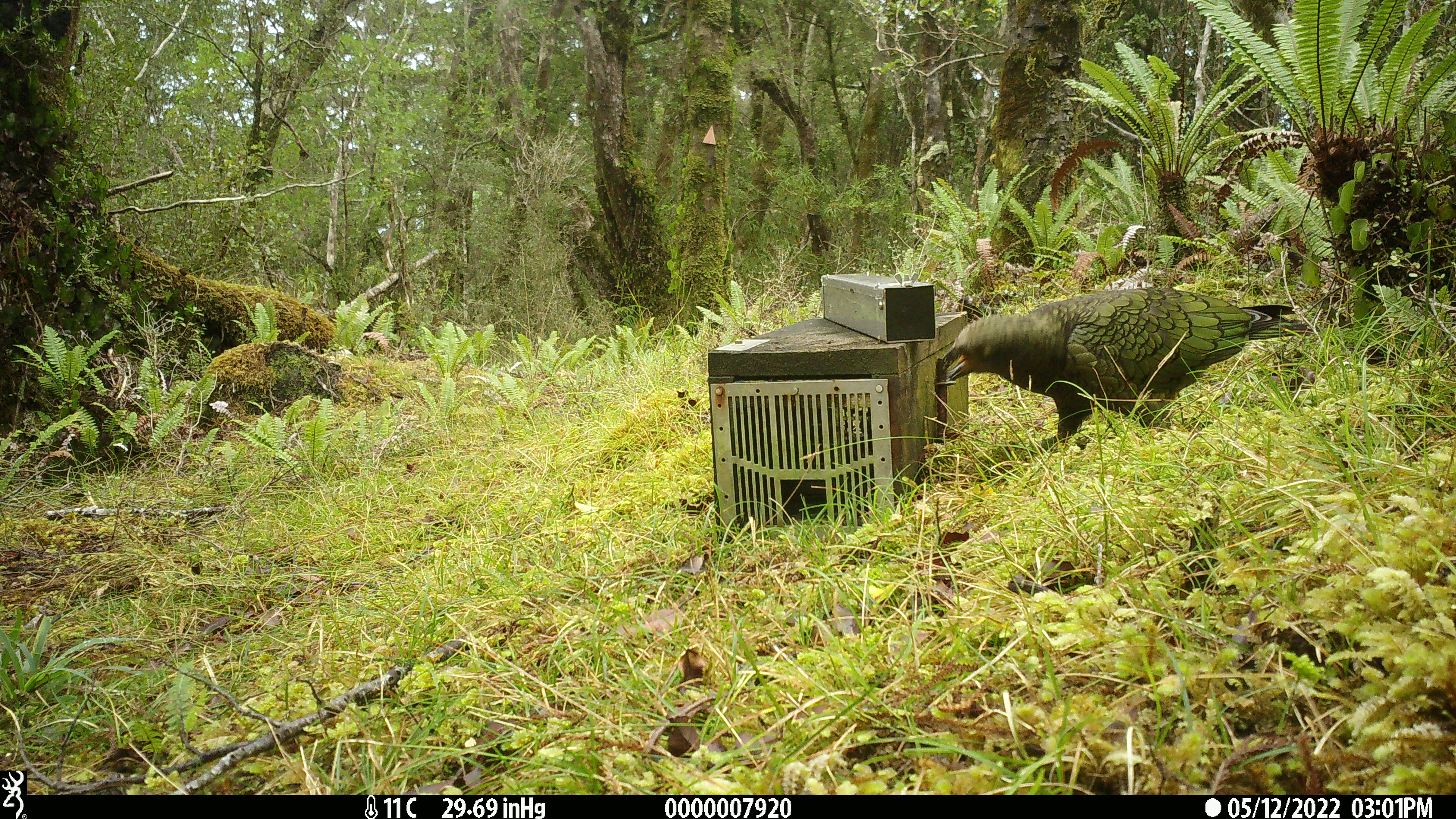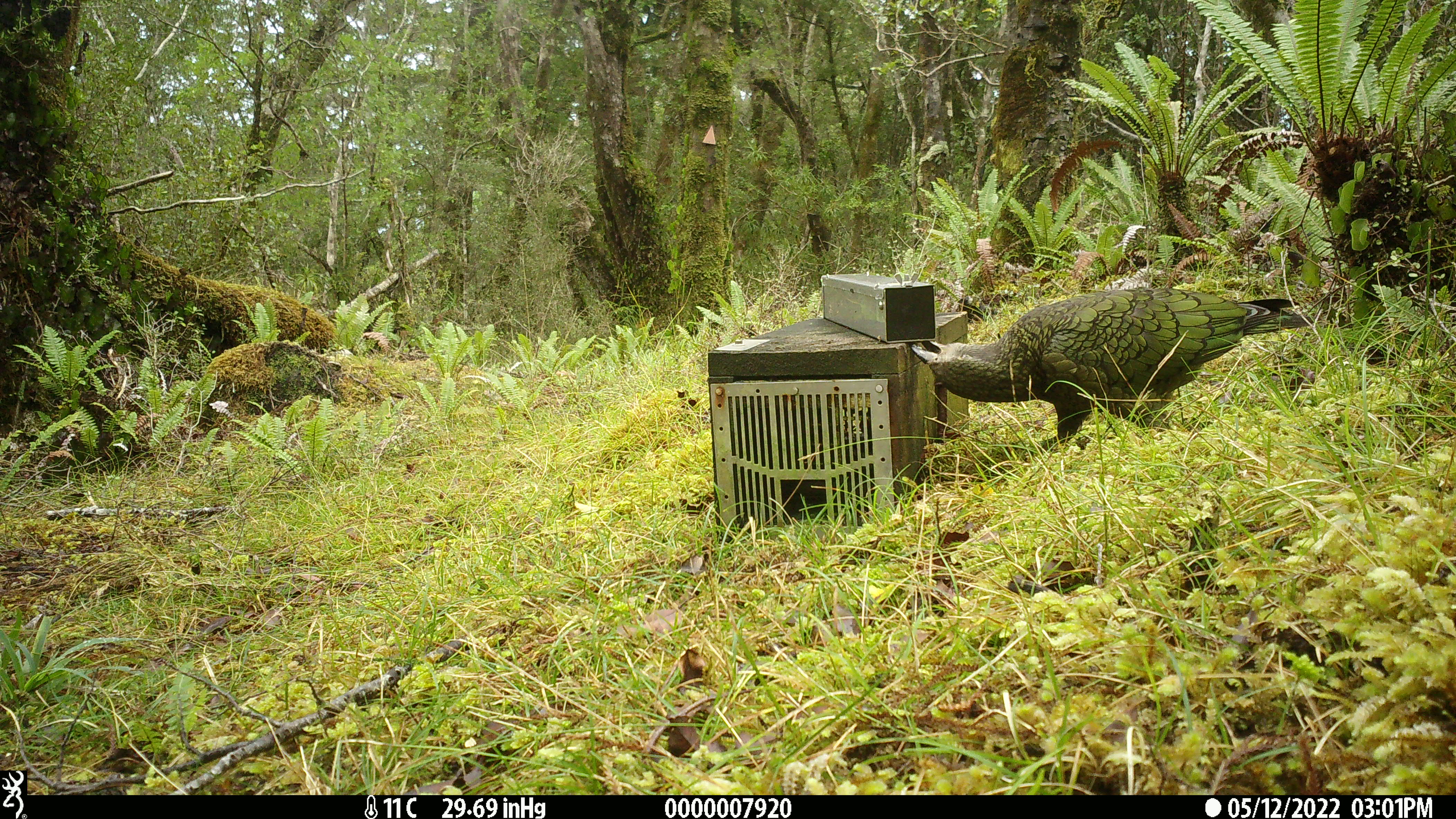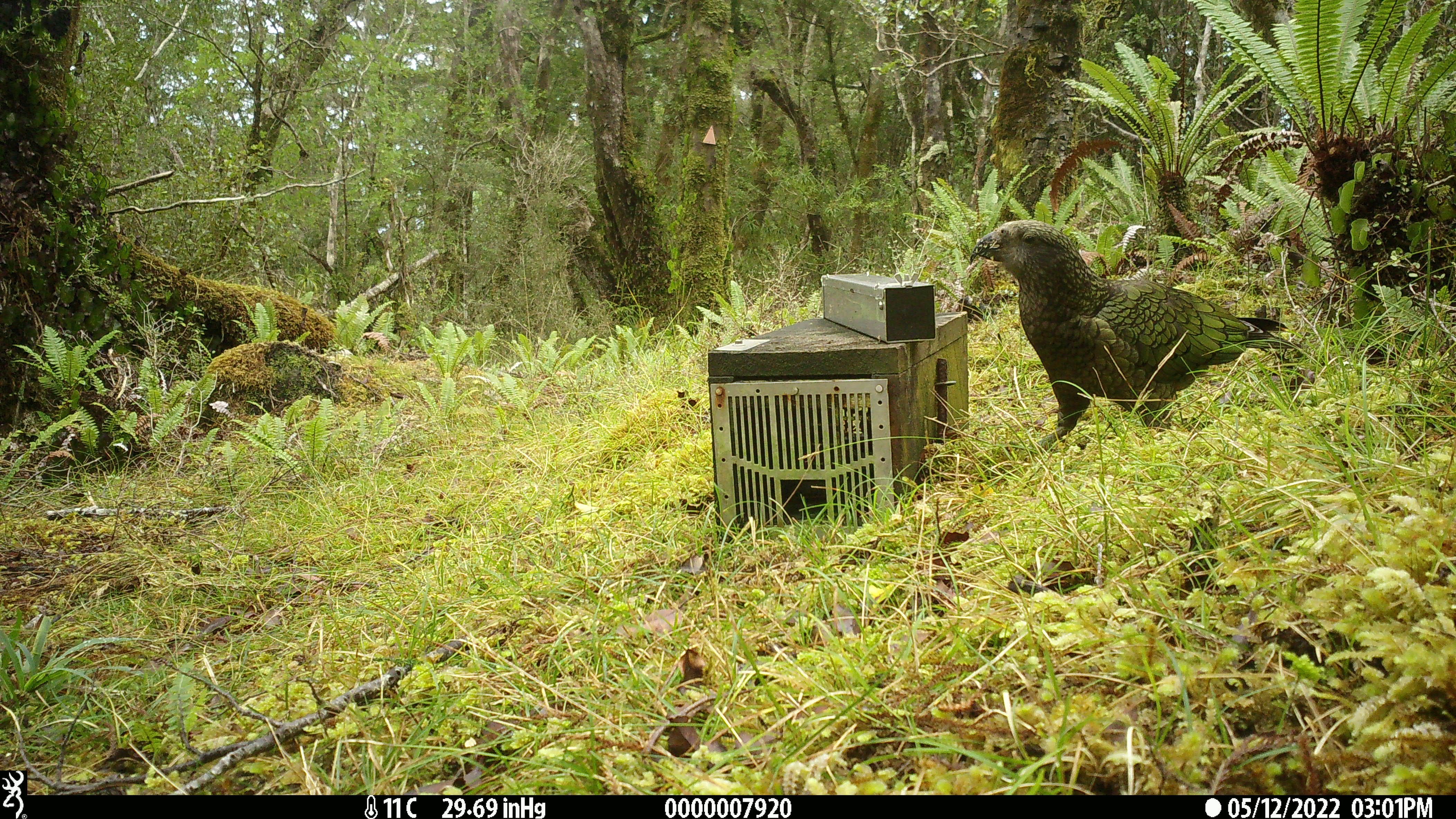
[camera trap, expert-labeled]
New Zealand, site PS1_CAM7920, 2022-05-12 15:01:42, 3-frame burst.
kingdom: Animalia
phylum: Chordata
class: Aves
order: Psittaciformes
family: Strigopidae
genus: Nestor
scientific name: Nestor notabilis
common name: kea